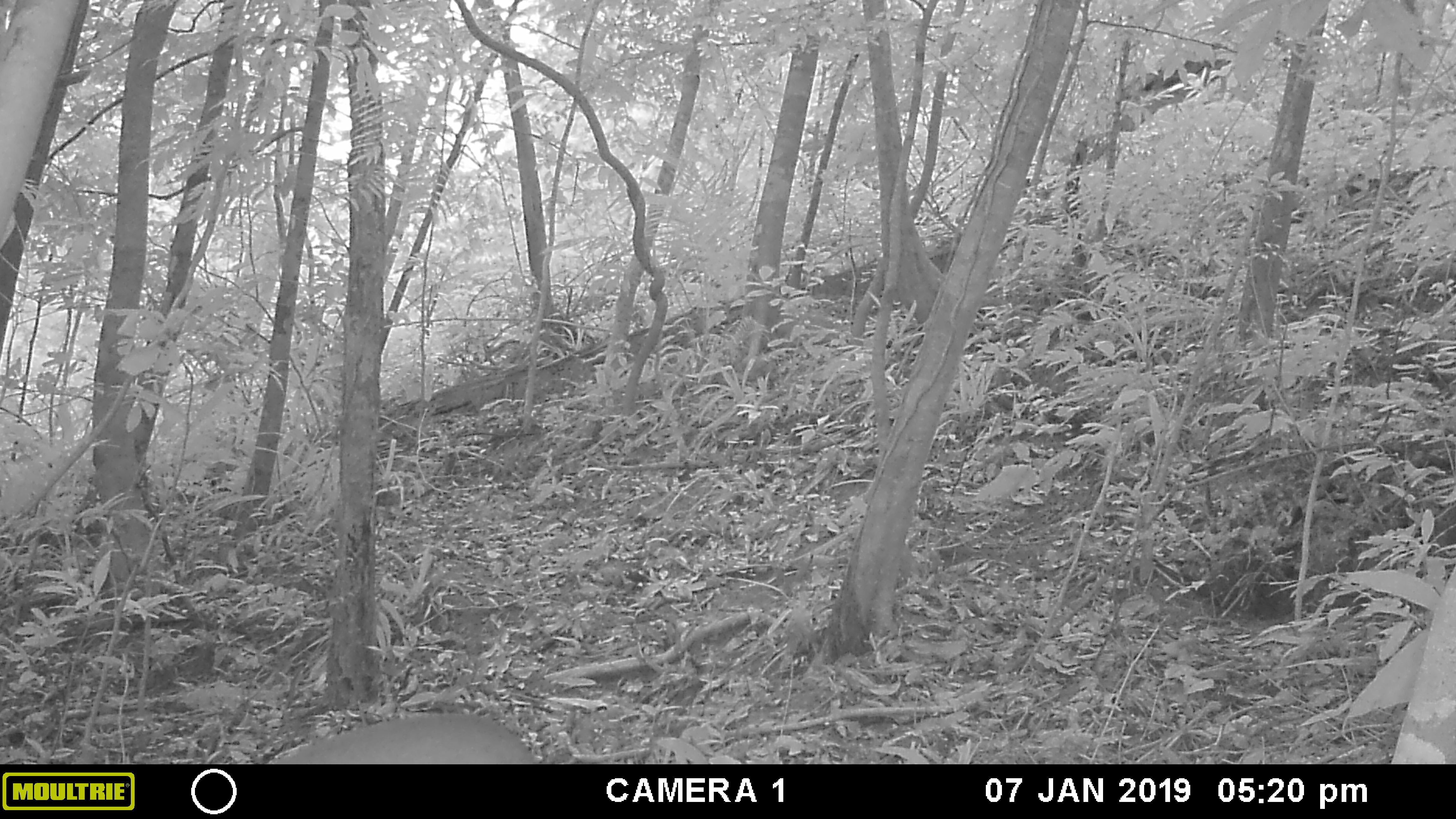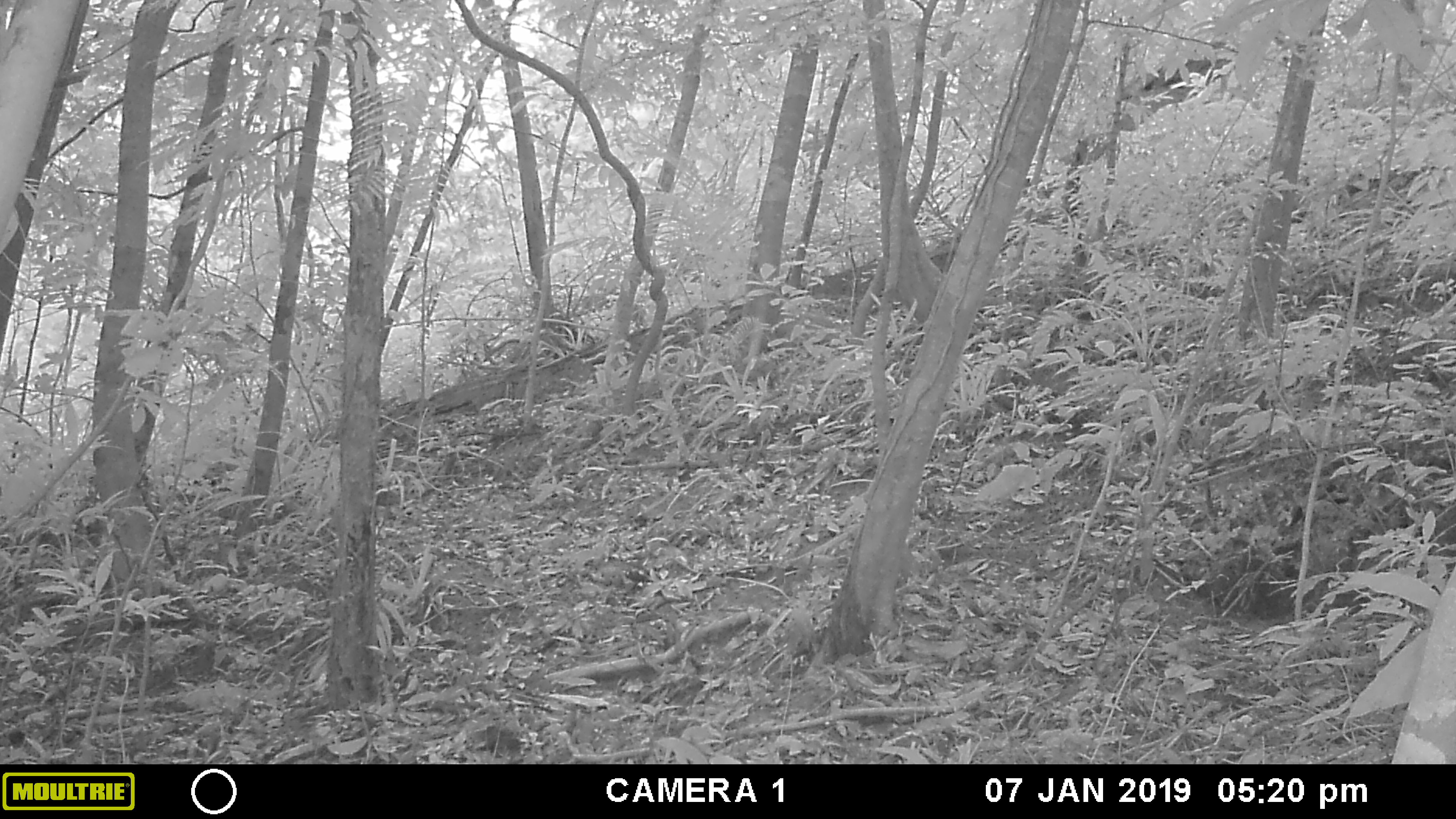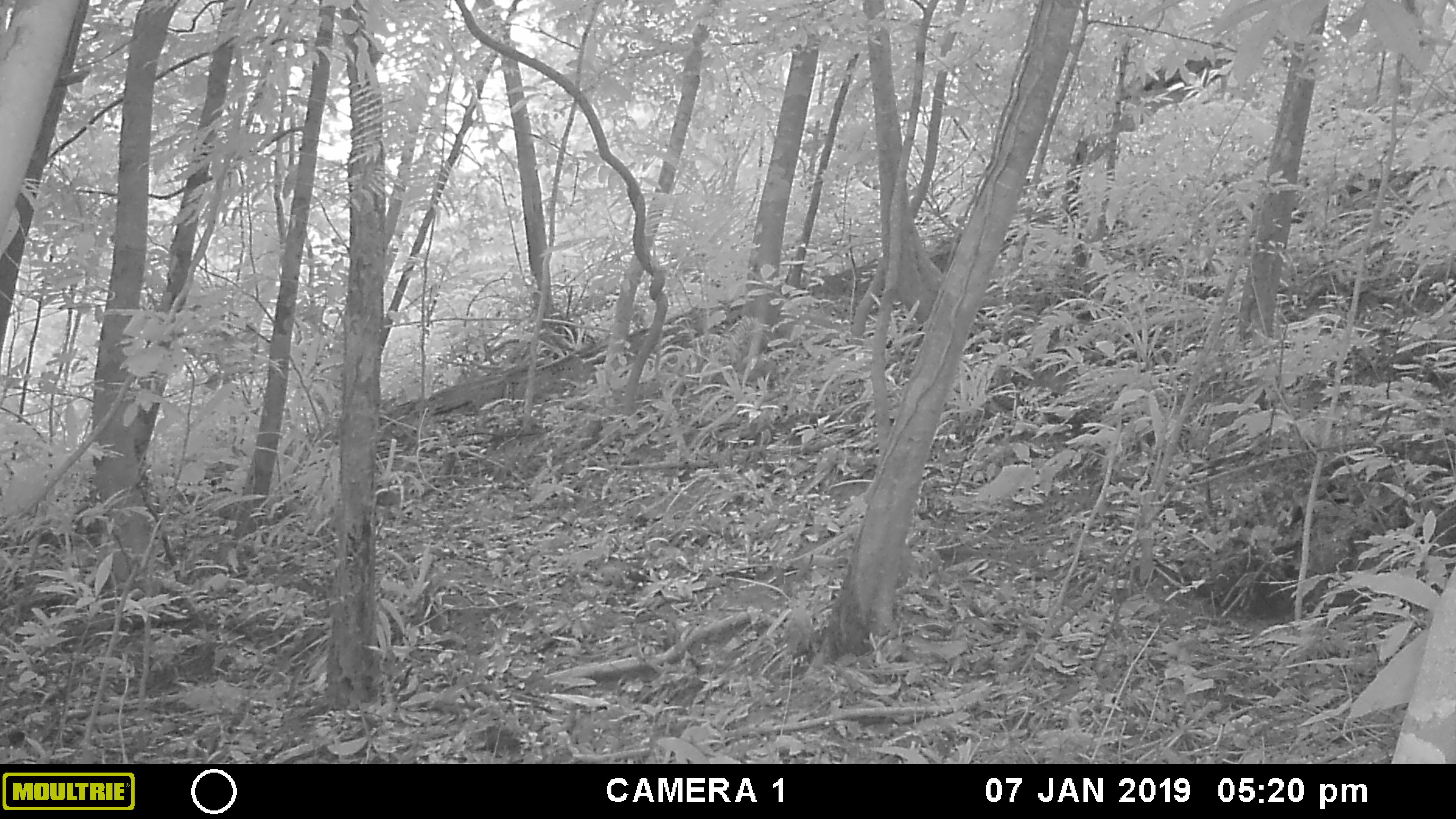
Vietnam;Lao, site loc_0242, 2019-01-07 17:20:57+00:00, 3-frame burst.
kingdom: Animalia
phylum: Chordata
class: Mammalia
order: Artiodactyla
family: Cervidae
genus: Muntiacus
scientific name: Muntiacus vuquangensis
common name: large-antlered muntjac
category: large antlered muntjac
Large antlered muntjac (large-antlered muntjac) (Muntiacus vuquangensis). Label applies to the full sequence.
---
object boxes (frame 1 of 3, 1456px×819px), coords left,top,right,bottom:
large antlered muntjac: 265,712,540,763